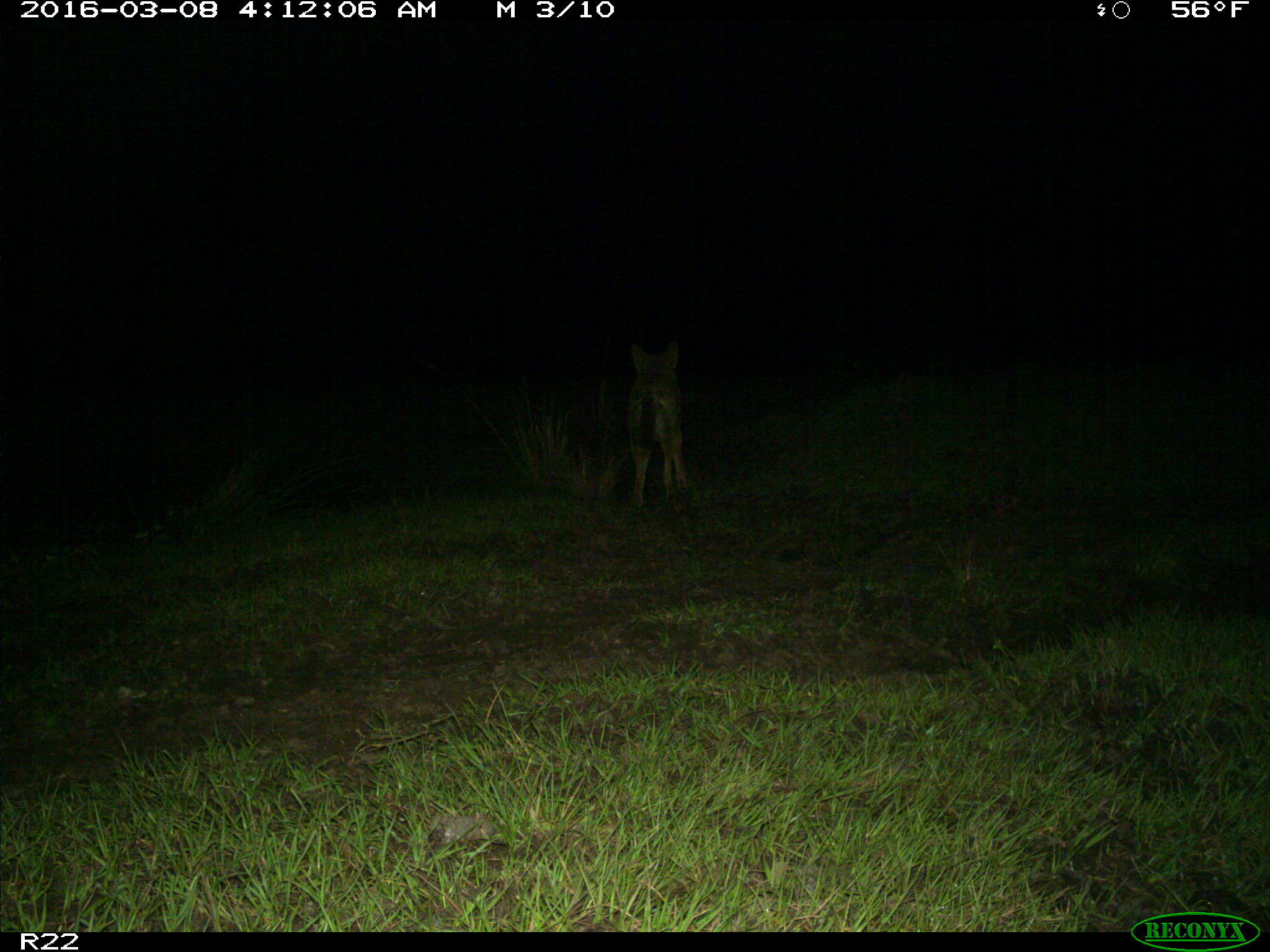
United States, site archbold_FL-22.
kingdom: Animalia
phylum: Chordata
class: Mammalia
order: Carnivora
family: Canidae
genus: Canis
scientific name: Canis latrans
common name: coyote